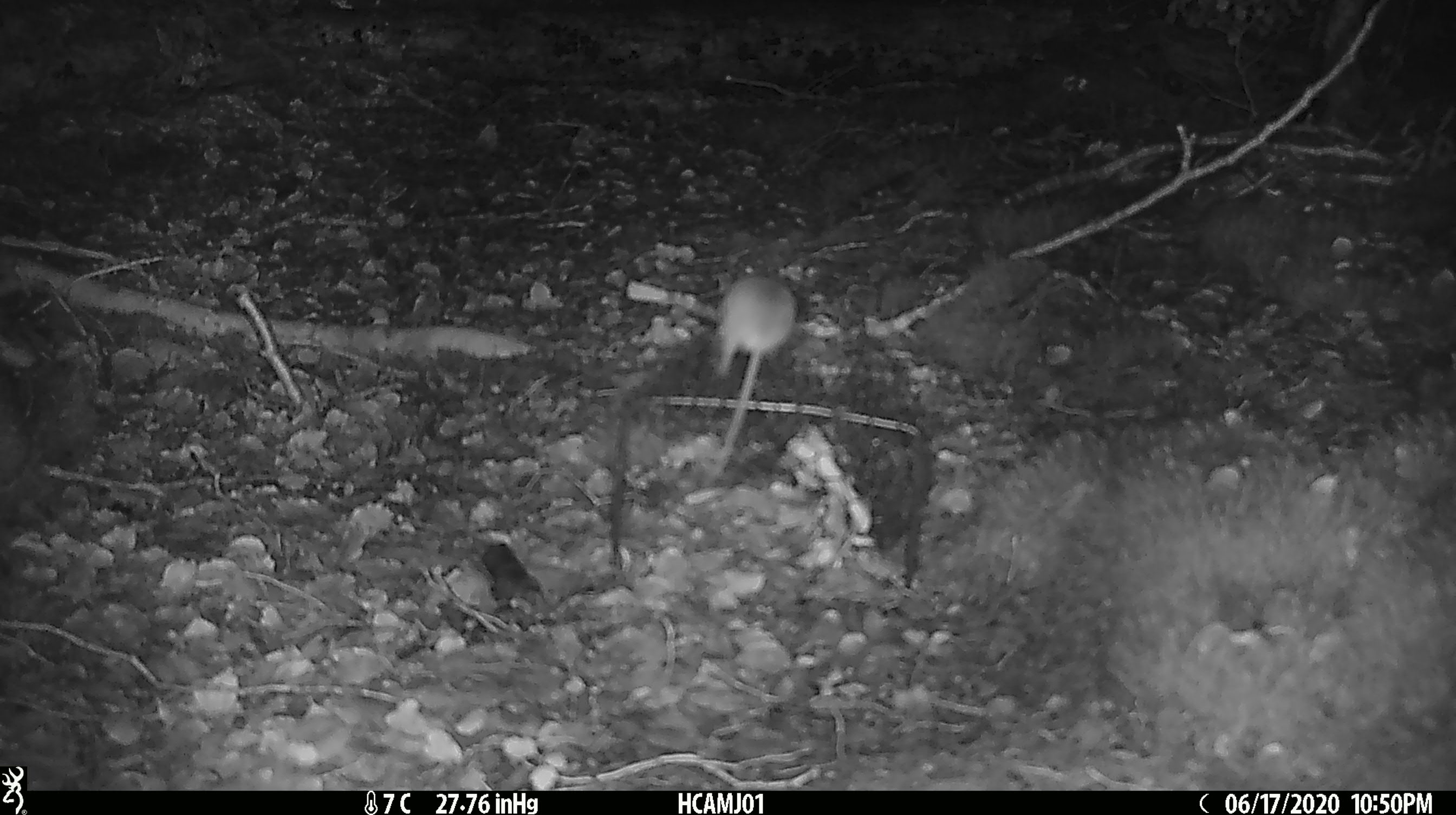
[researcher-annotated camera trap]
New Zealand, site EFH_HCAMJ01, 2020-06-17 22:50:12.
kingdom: Animalia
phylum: Chordata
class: Mammalia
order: Rodentia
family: Muridae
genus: Mus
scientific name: Mus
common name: mouse